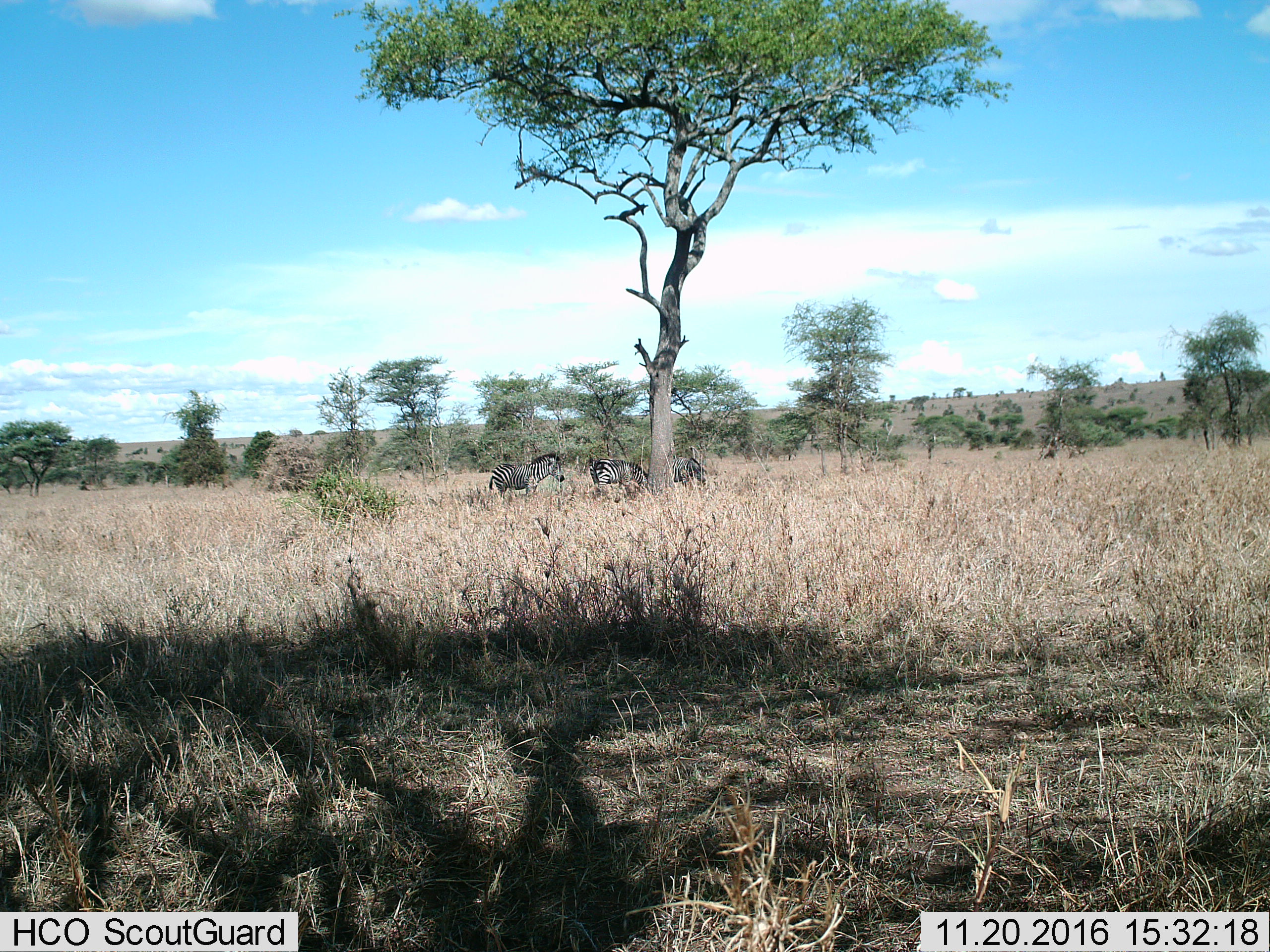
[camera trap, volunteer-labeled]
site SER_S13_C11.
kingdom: Animalia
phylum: Chordata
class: Mammalia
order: Perissodactyla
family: Equidae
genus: Equus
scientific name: Equus quagga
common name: plains zebra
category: zebraplains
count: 3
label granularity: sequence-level